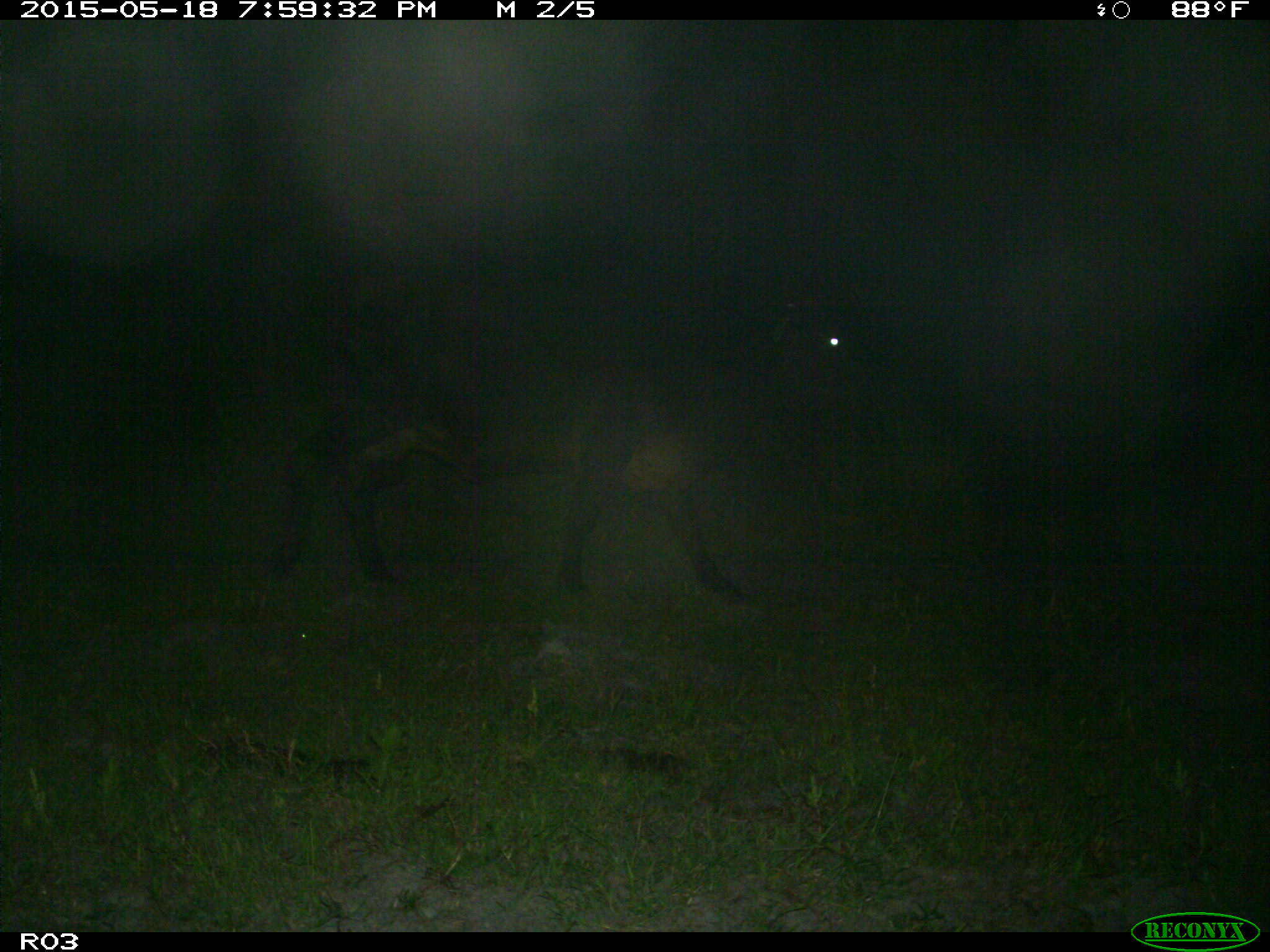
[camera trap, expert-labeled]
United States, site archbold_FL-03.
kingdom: Animalia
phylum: Chordata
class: Mammalia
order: Artiodactyla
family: Bovidae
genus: Bos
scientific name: Bos taurus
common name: domestic cow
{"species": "Bos taurus (domestic cow)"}